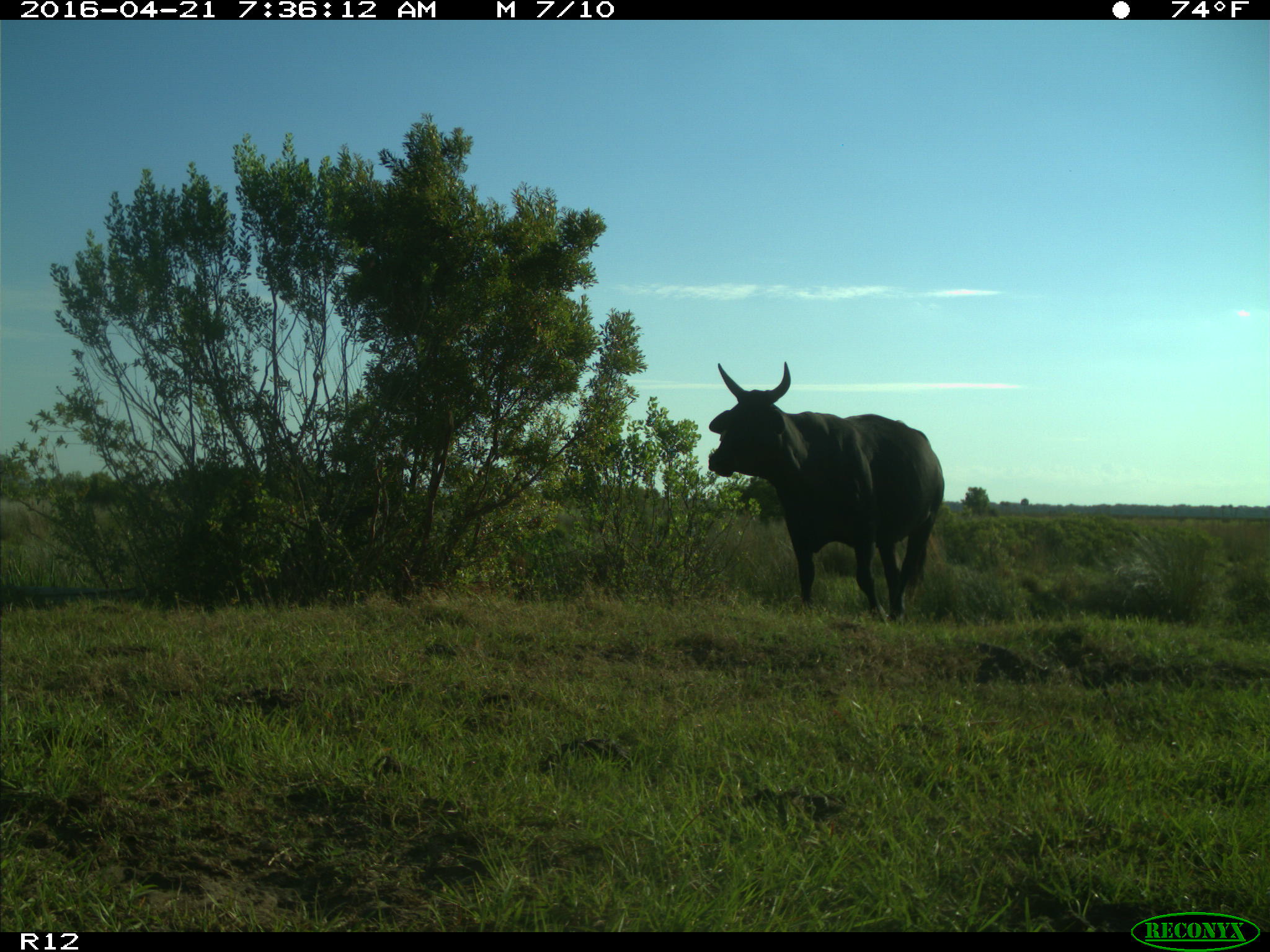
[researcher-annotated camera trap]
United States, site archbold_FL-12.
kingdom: Animalia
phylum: Chordata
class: Mammalia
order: Artiodactyla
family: Bovidae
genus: Bos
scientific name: Bos taurus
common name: domestic cow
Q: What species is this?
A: Bos taurus (domestic cow).